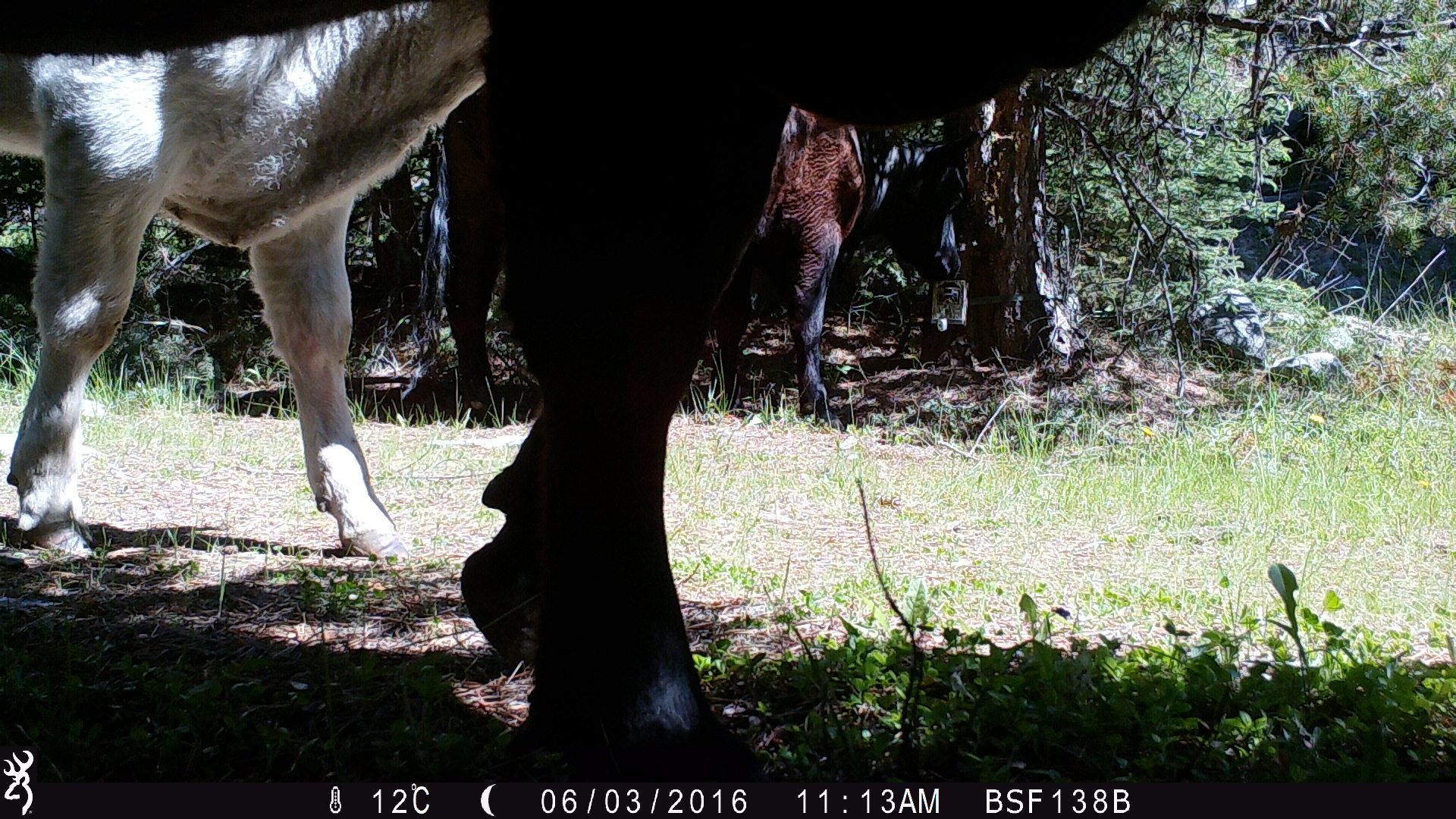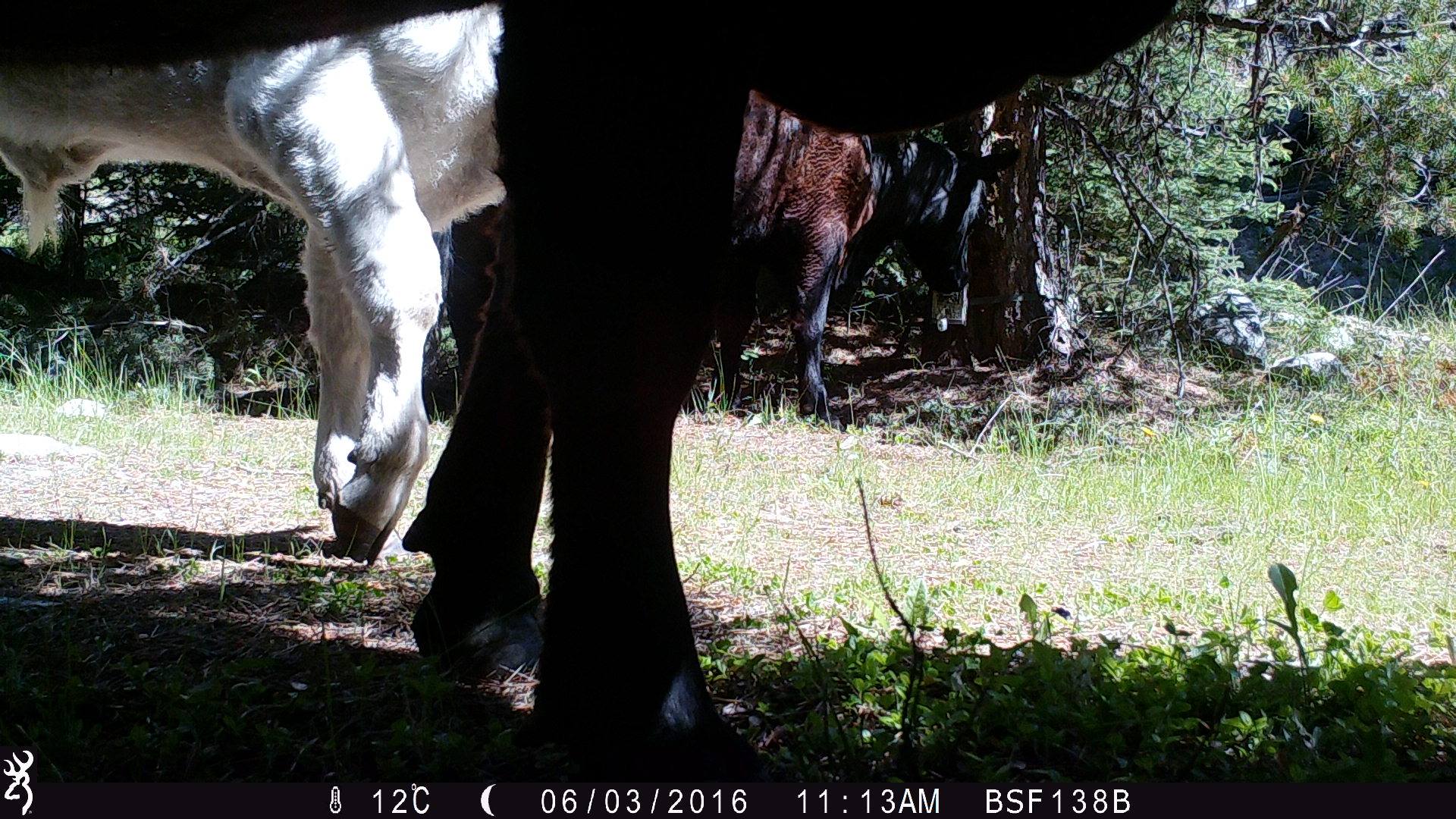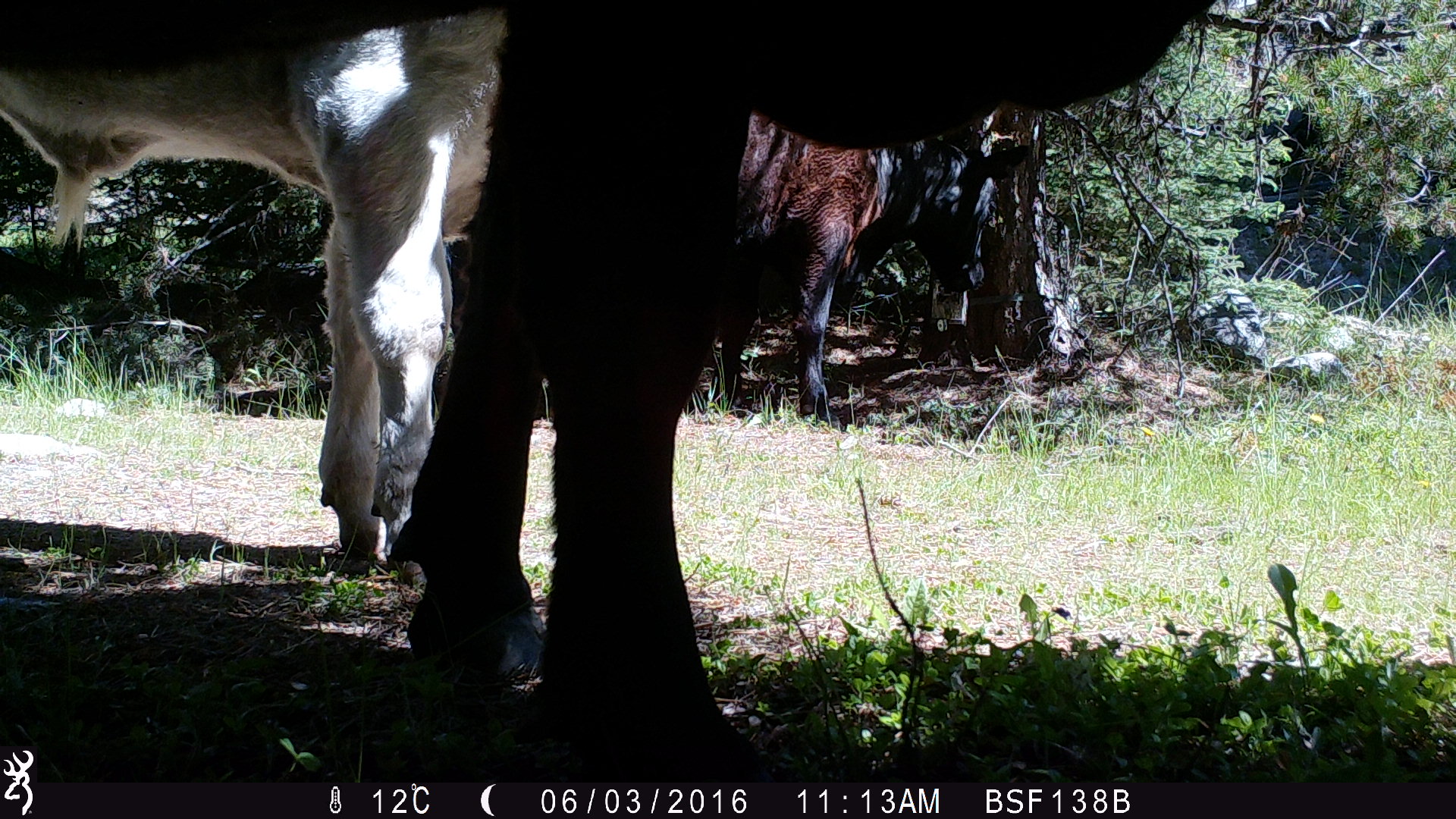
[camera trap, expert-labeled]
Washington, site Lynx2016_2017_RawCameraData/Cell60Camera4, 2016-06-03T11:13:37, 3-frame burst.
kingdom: Animalia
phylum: Chordata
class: Mammalia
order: Artiodactyla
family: Bovidae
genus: Bos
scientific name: Bos taurus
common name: domestic cattle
Domestic cattle (Bos taurus). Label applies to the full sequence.